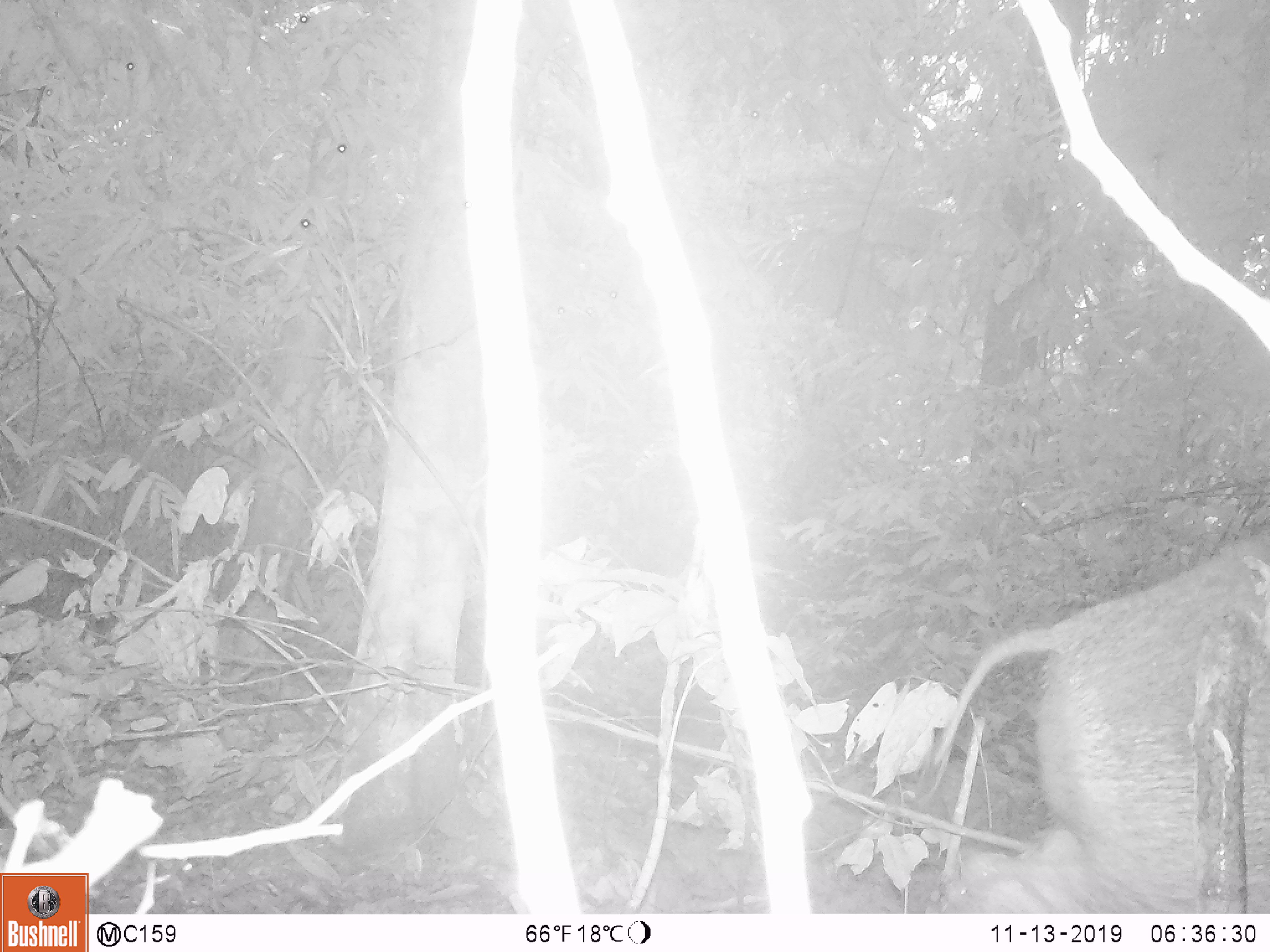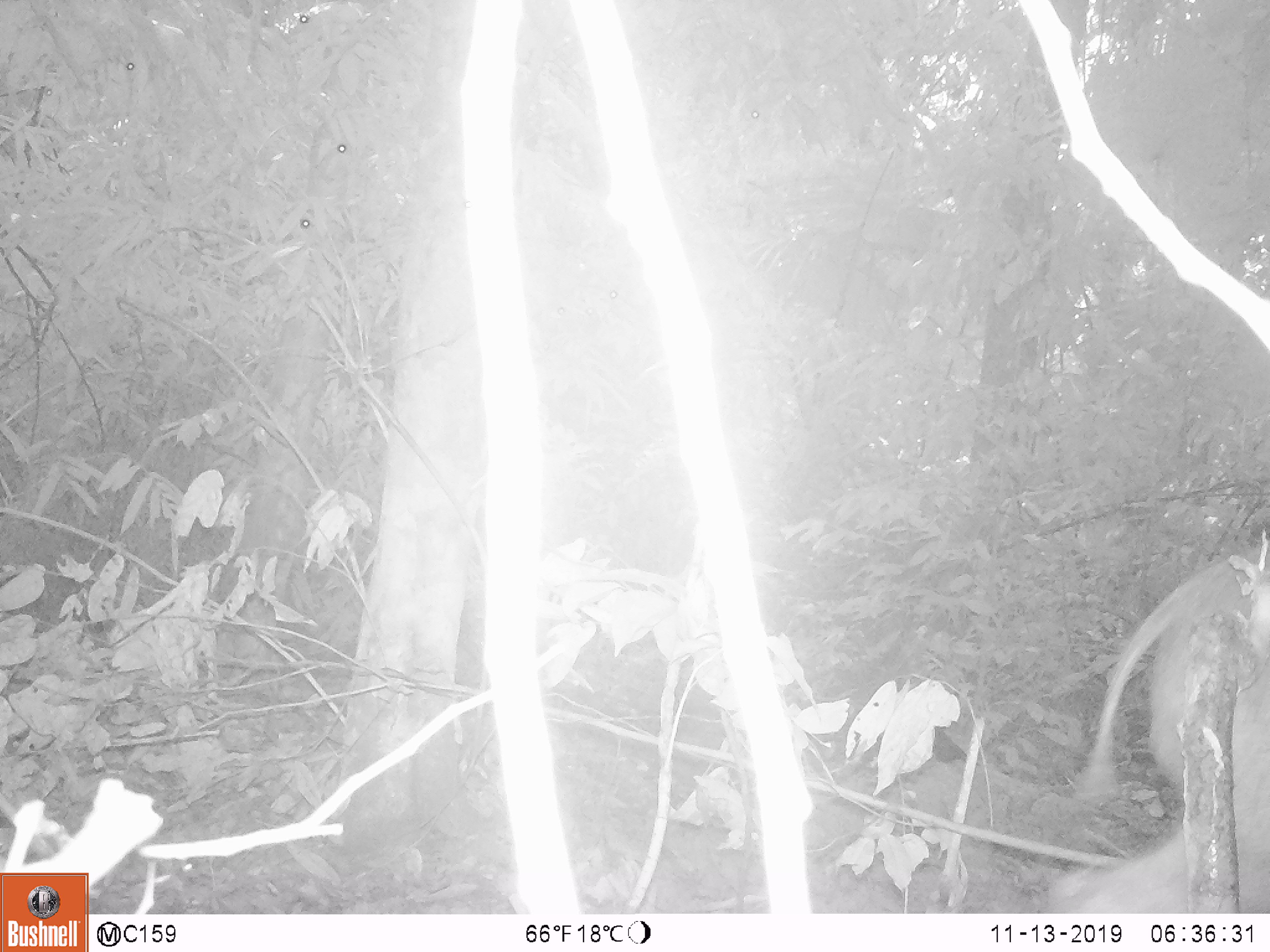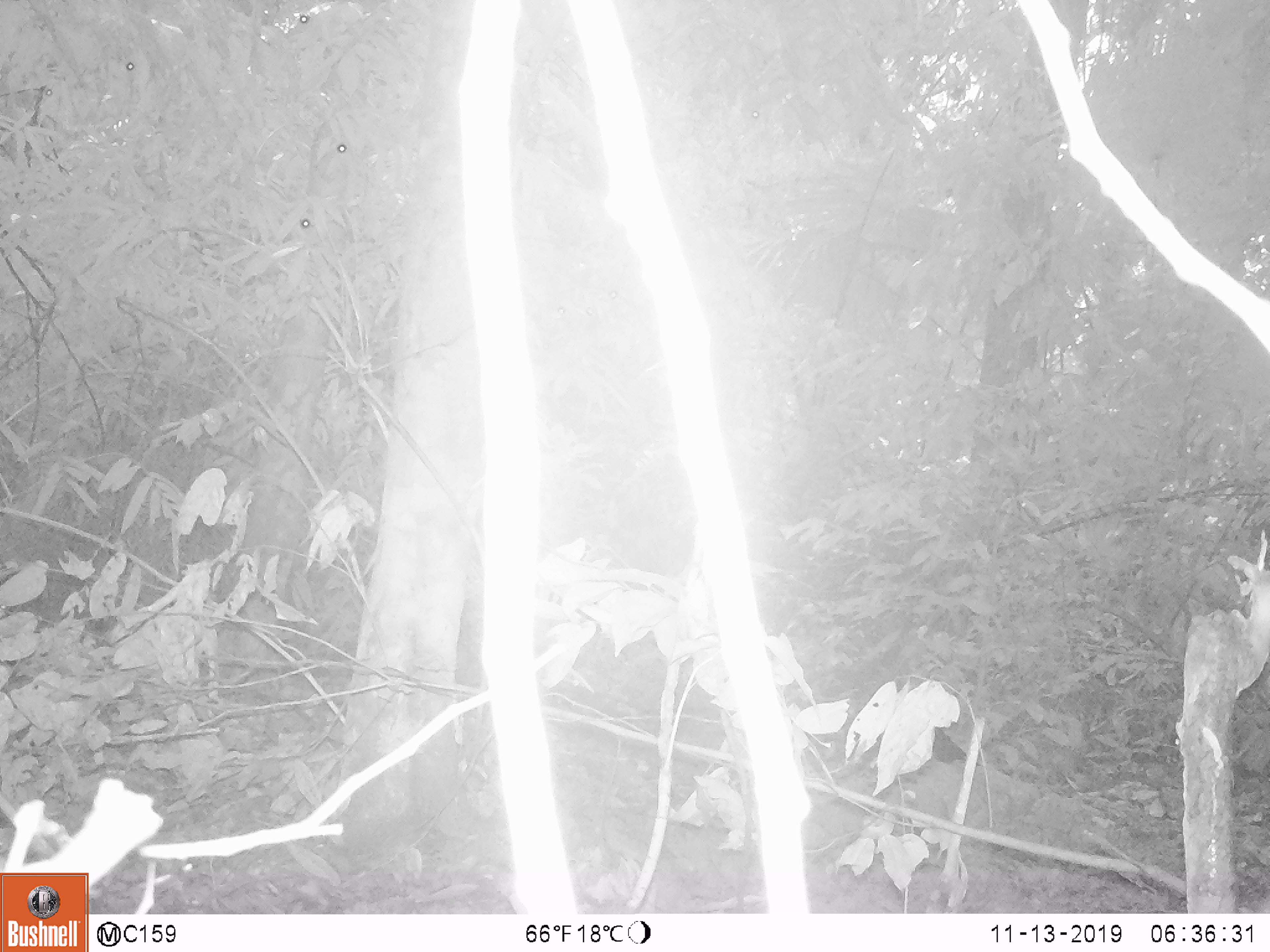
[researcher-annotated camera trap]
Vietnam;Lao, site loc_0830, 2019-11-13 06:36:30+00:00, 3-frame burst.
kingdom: Animalia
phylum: Chordata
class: Mammalia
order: Artiodactyla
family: Suidae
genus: Sus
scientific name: Sus scrofa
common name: eurasian wild pig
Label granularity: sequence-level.